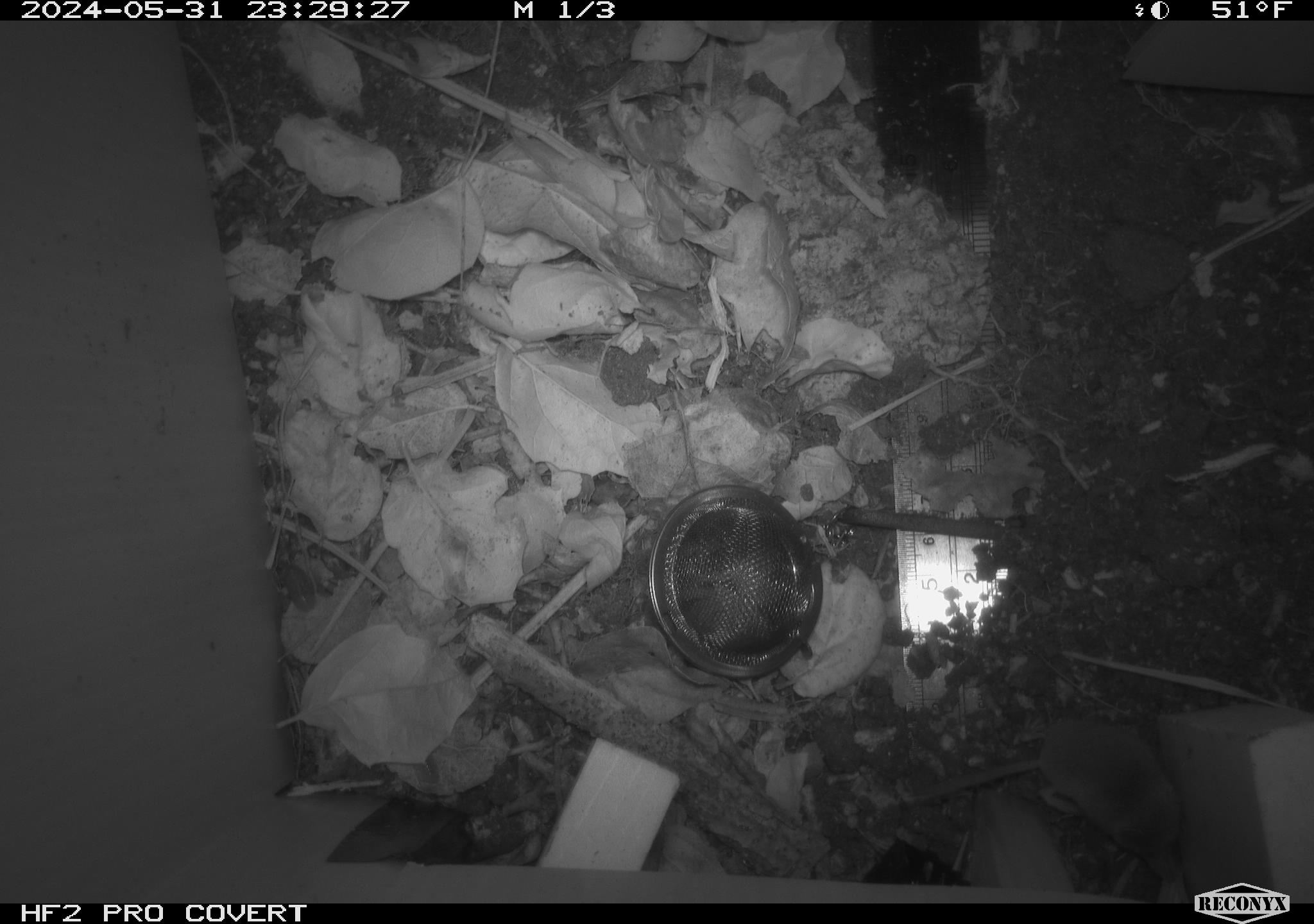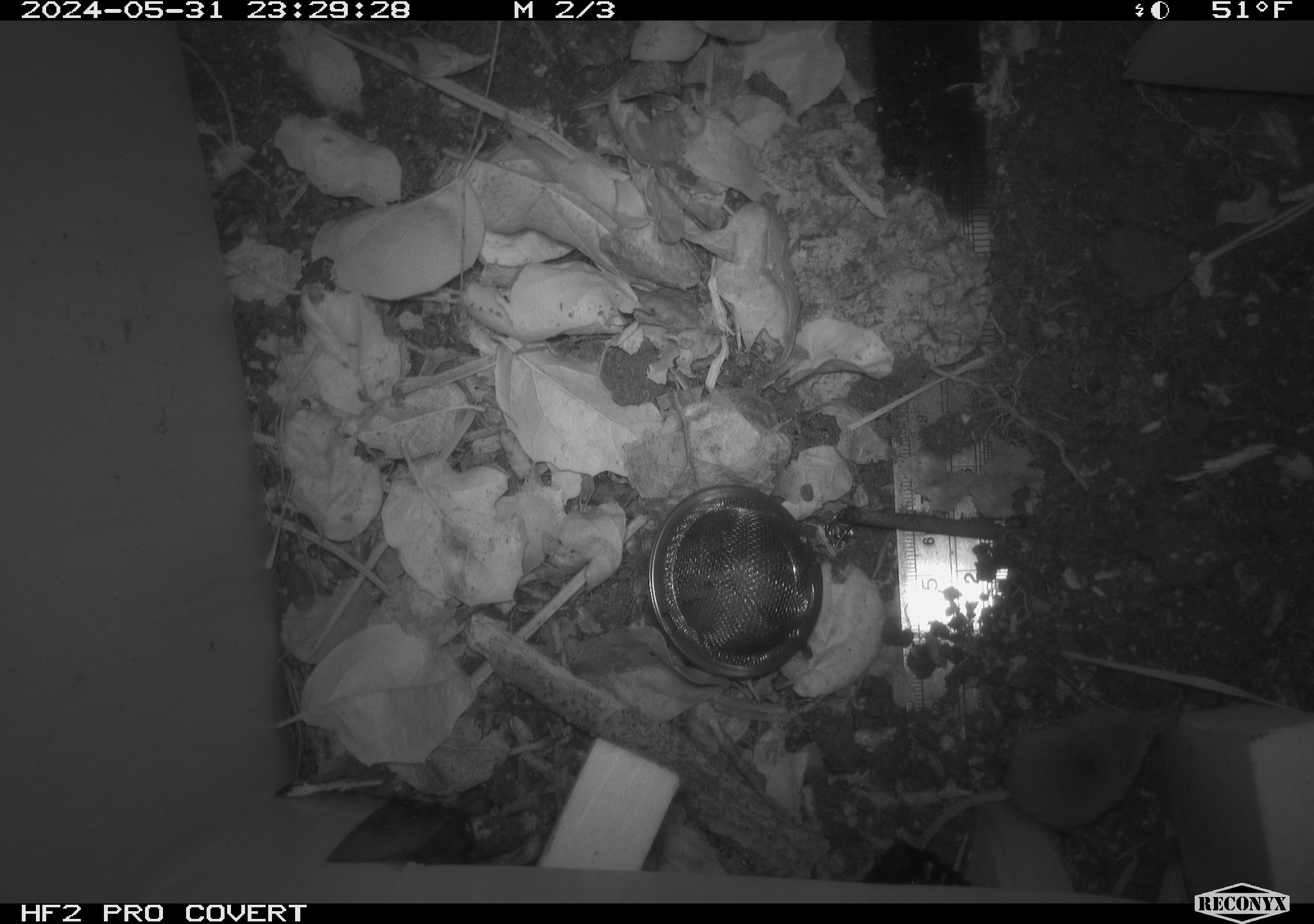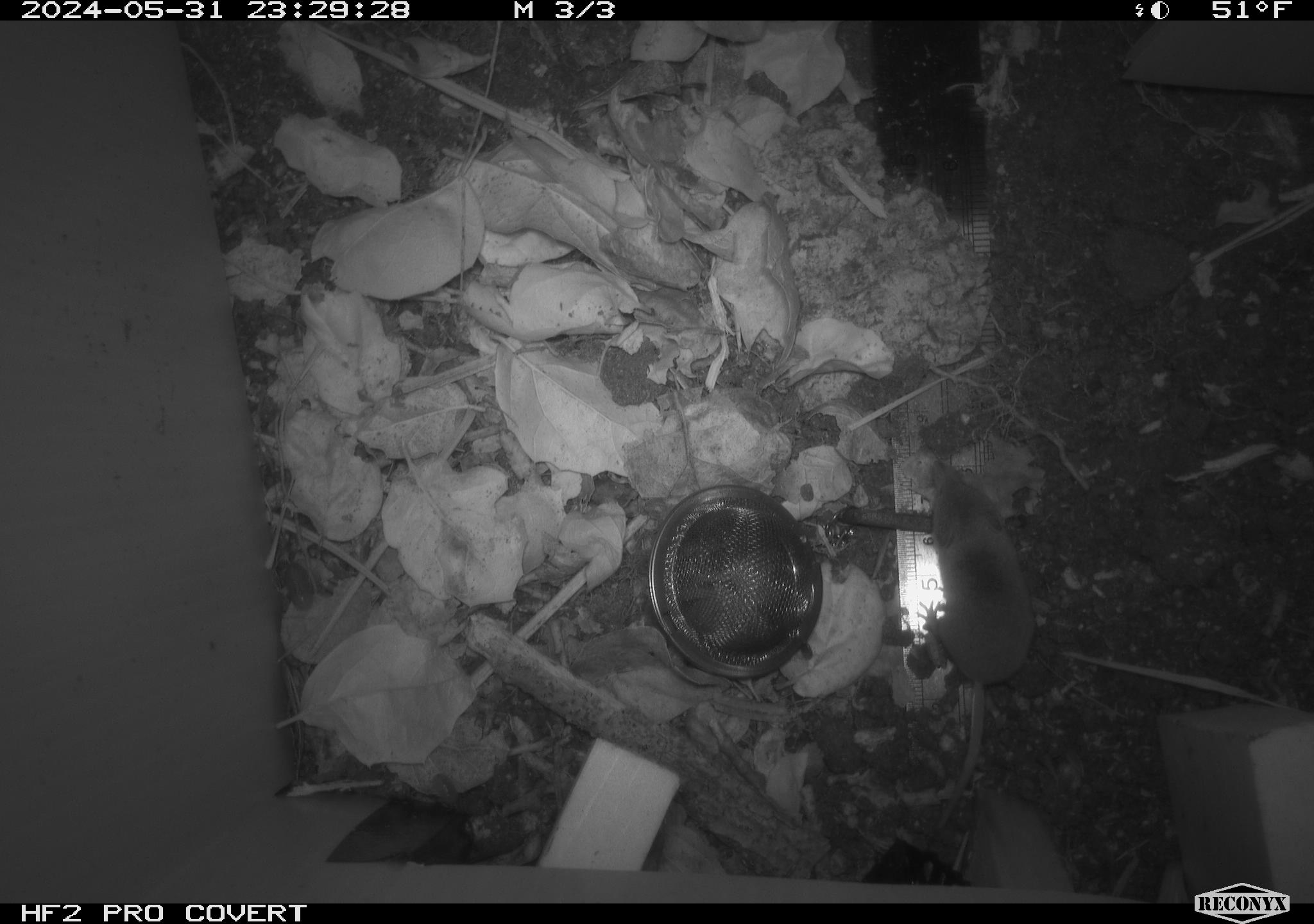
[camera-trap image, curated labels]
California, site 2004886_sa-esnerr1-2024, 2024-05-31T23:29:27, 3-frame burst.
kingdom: Animalia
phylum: Chordata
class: Mammalia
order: Eulipotyphla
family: Soricidae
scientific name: Soricidae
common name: shrews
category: soricidae family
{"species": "soricidae family (shrews) (Soricidae)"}